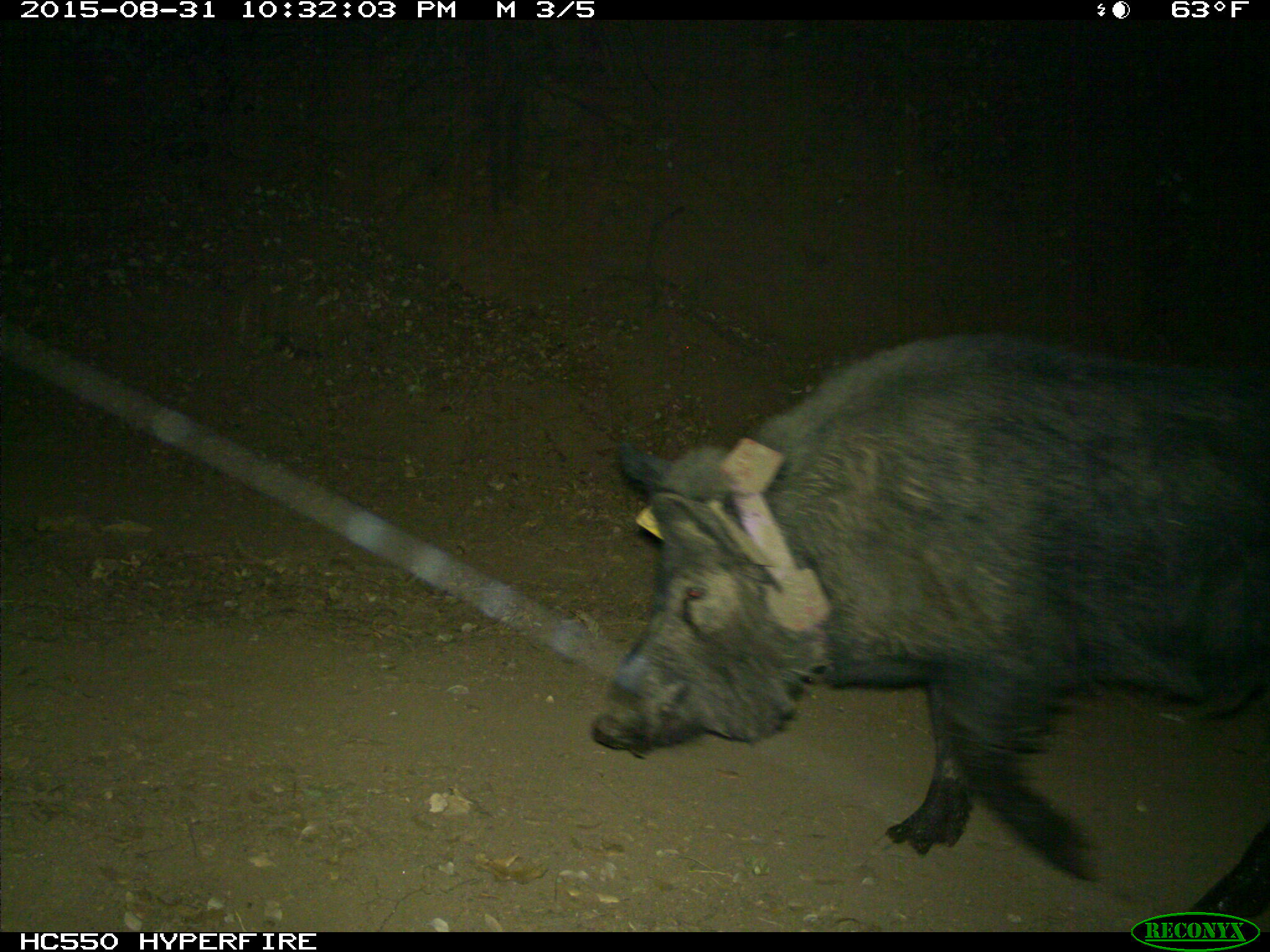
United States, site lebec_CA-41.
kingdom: Animalia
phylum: Chordata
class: Mammalia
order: Artiodactyla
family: Suidae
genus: Sus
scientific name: Sus scrofa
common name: wild boar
Sus scrofa (wild boar).